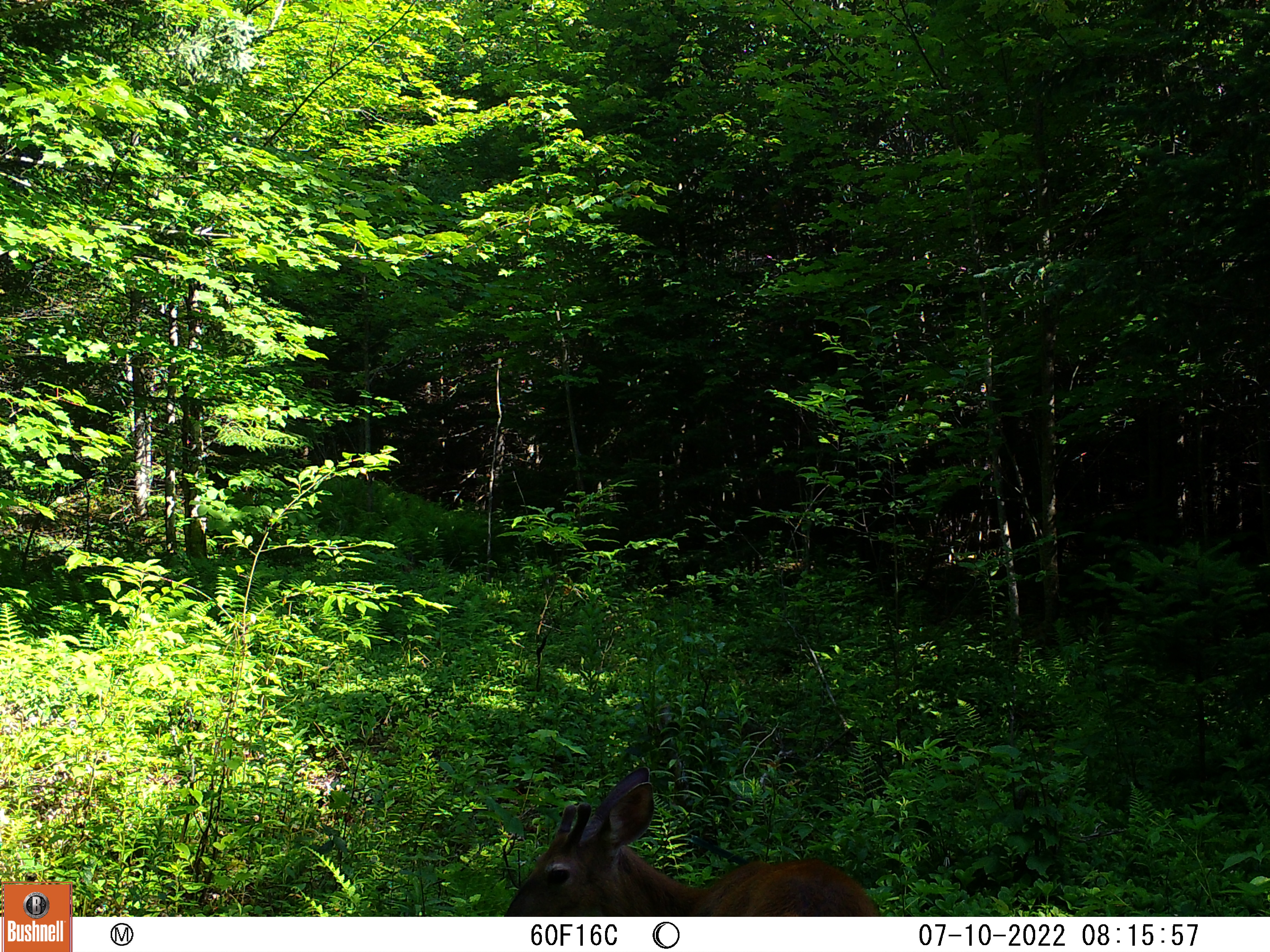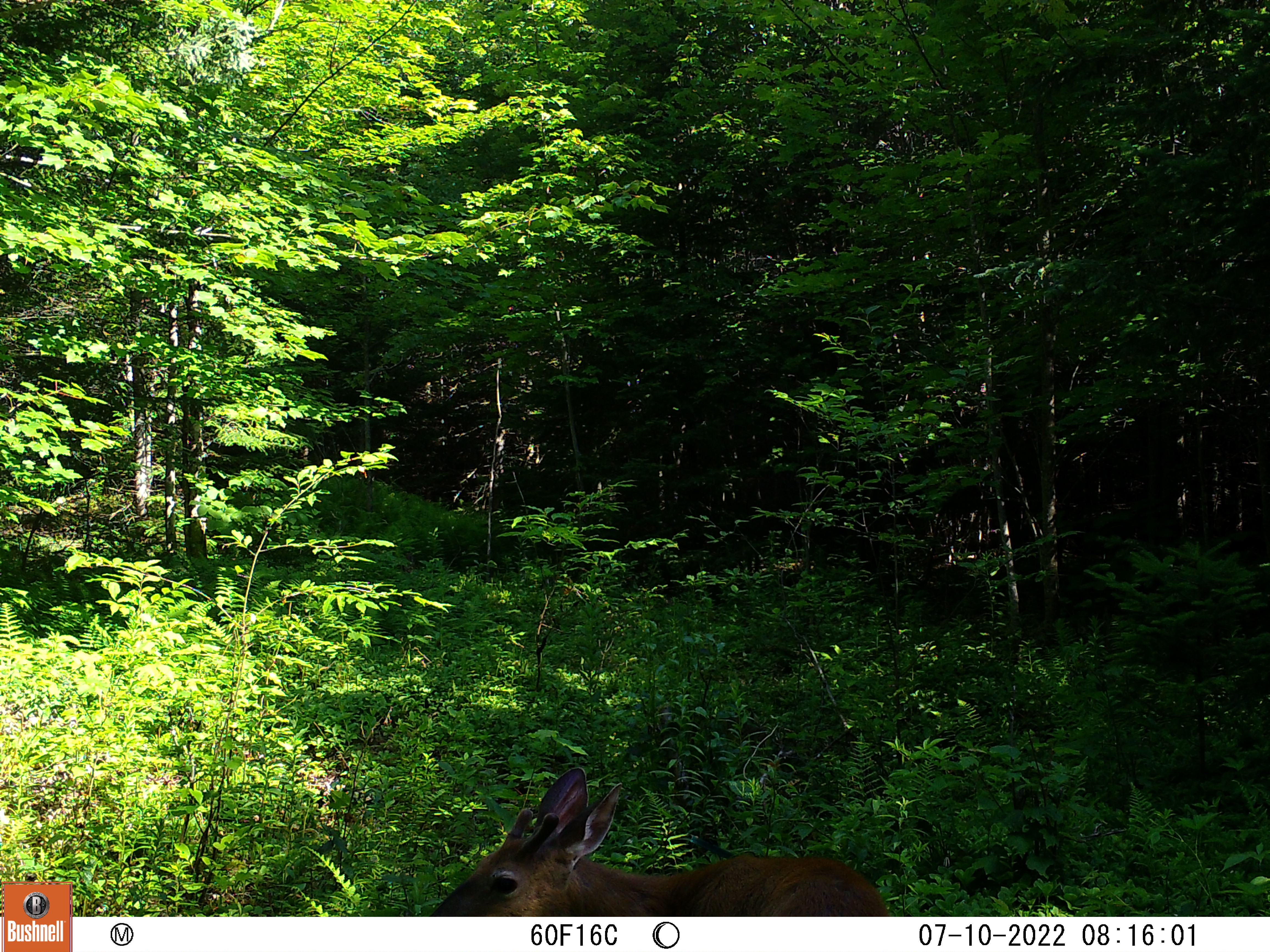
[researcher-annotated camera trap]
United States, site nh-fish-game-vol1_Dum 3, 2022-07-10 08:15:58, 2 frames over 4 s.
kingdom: Animalia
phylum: Chordata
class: Mammalia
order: Artiodactyla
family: Cervidae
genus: Odocoileus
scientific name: Odocoileus virginianus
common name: white-tailed deer